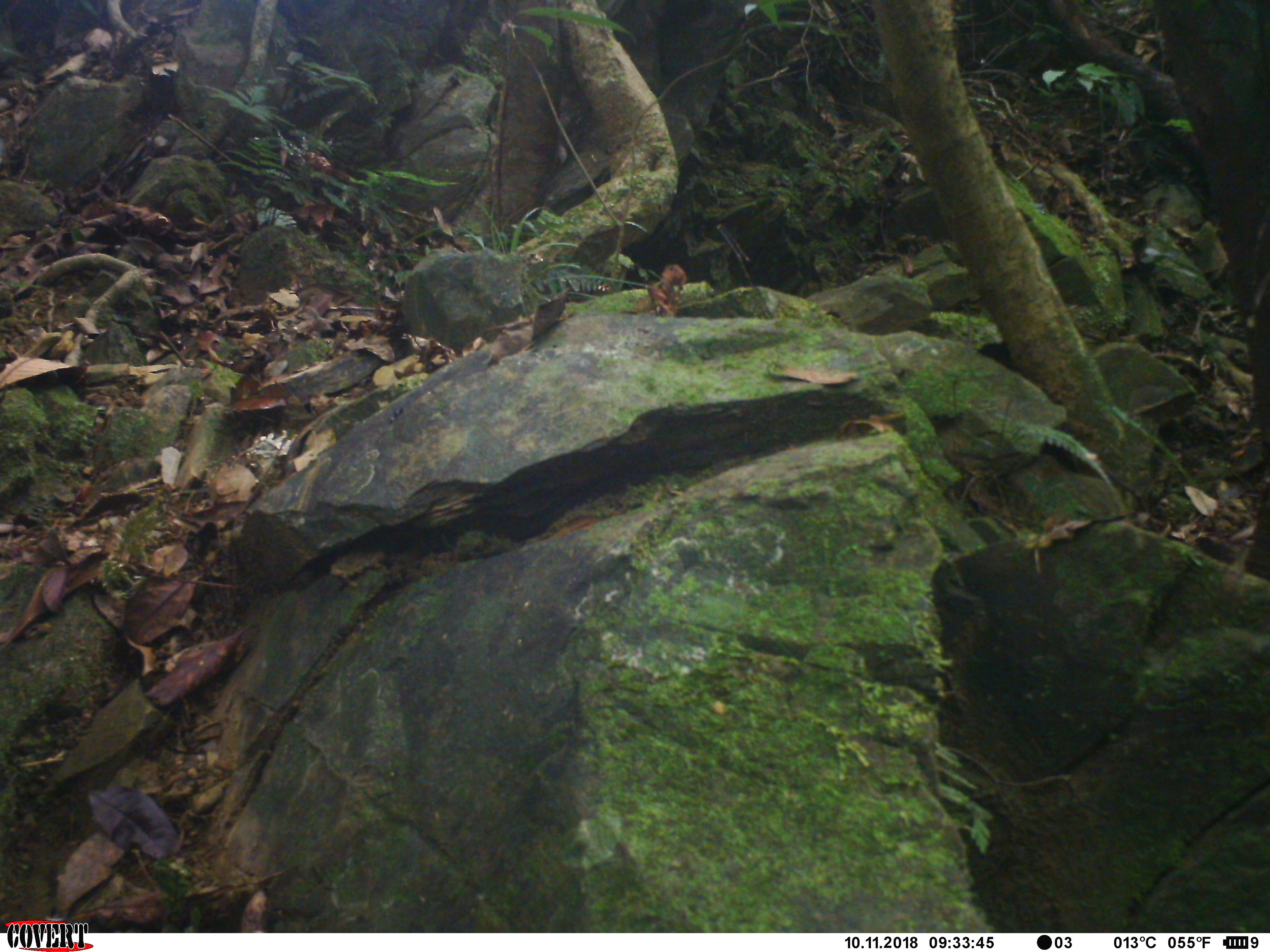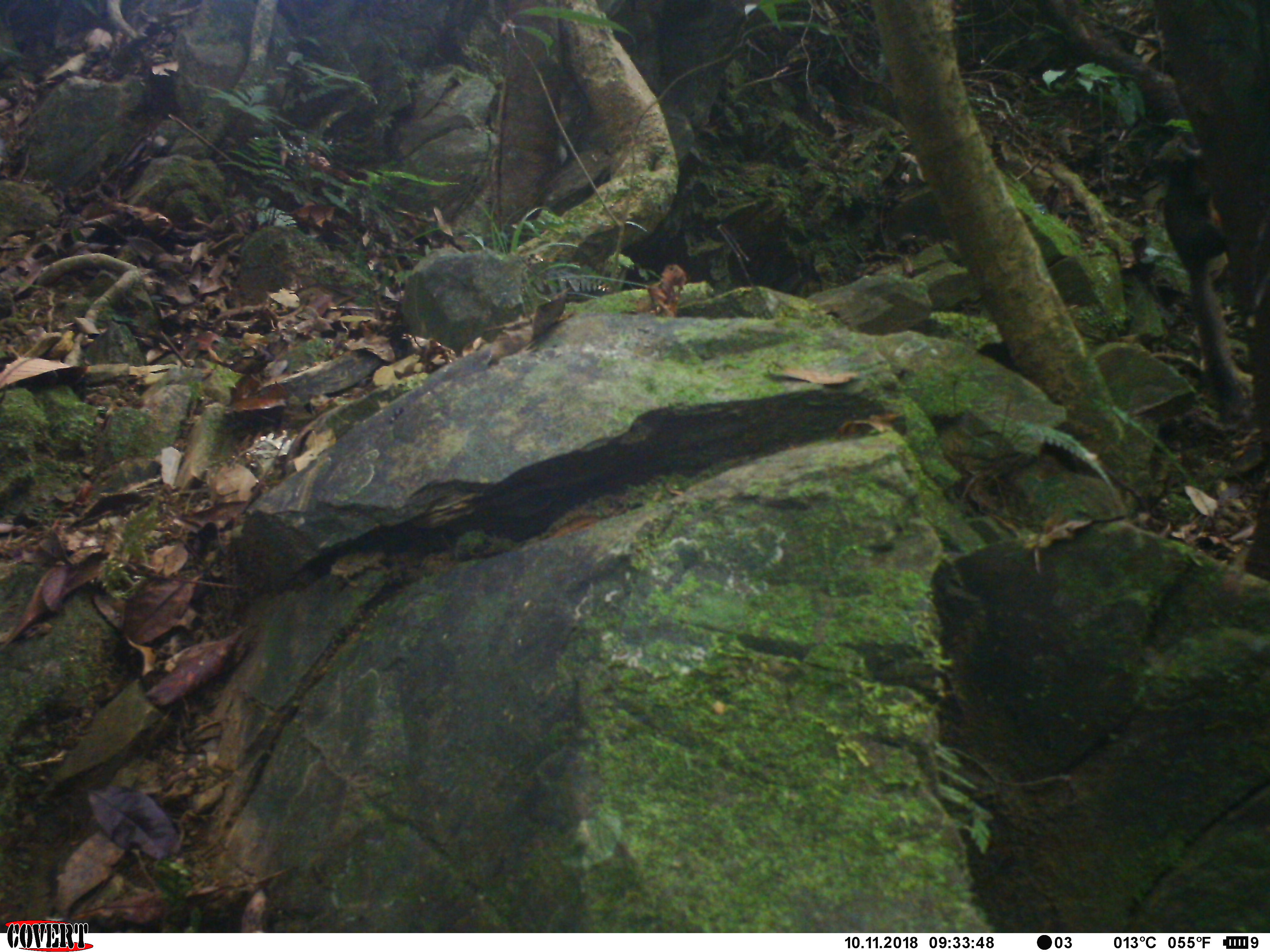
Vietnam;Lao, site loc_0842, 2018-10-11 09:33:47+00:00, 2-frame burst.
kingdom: Animalia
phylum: Chordata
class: Mammalia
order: Rodentia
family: Sciuridae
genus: Sciurus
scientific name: Sciurus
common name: squirrel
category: unidentified squirrel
Unidentified squirrel (squirrel) (Sciurus). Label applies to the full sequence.